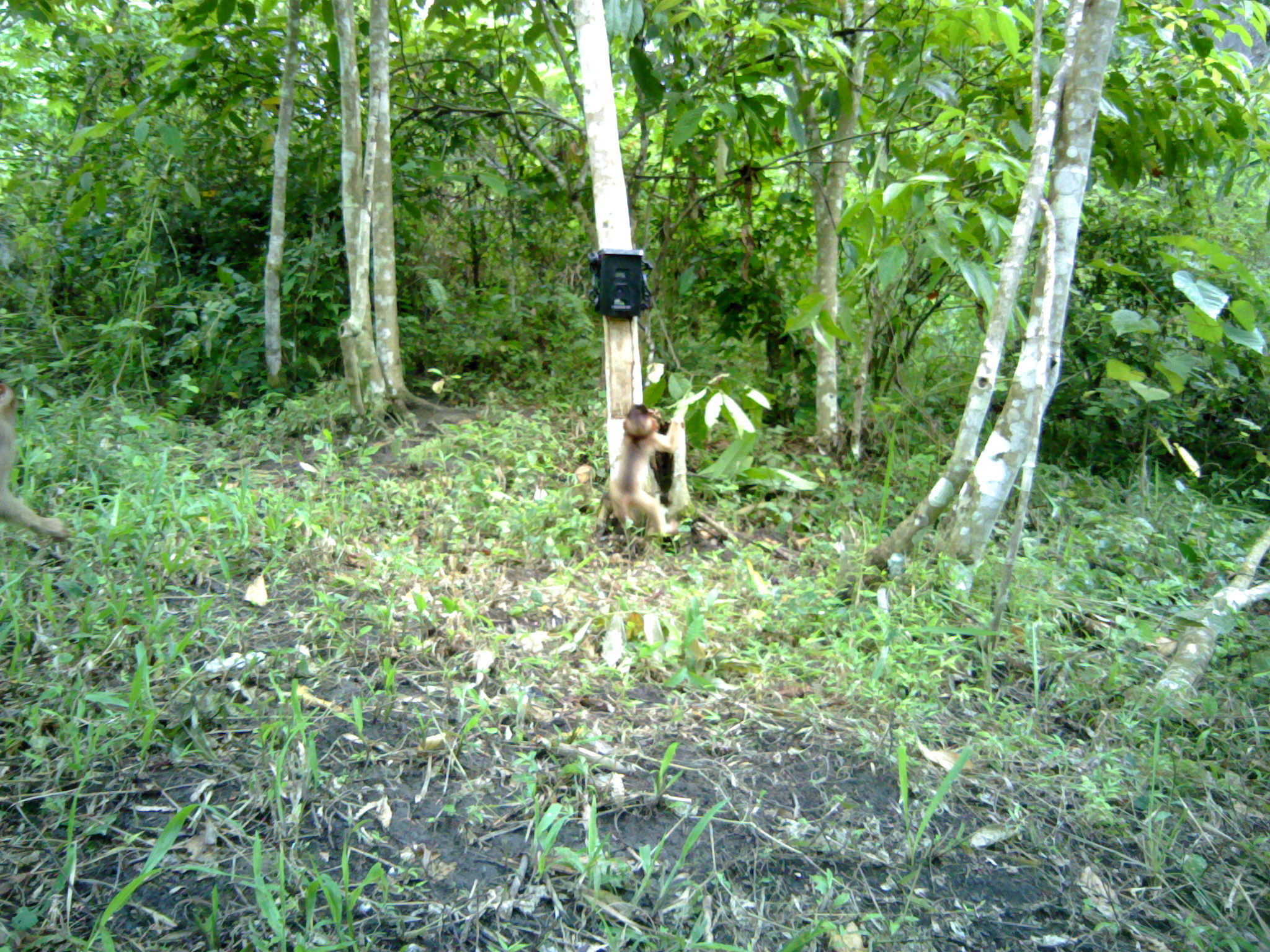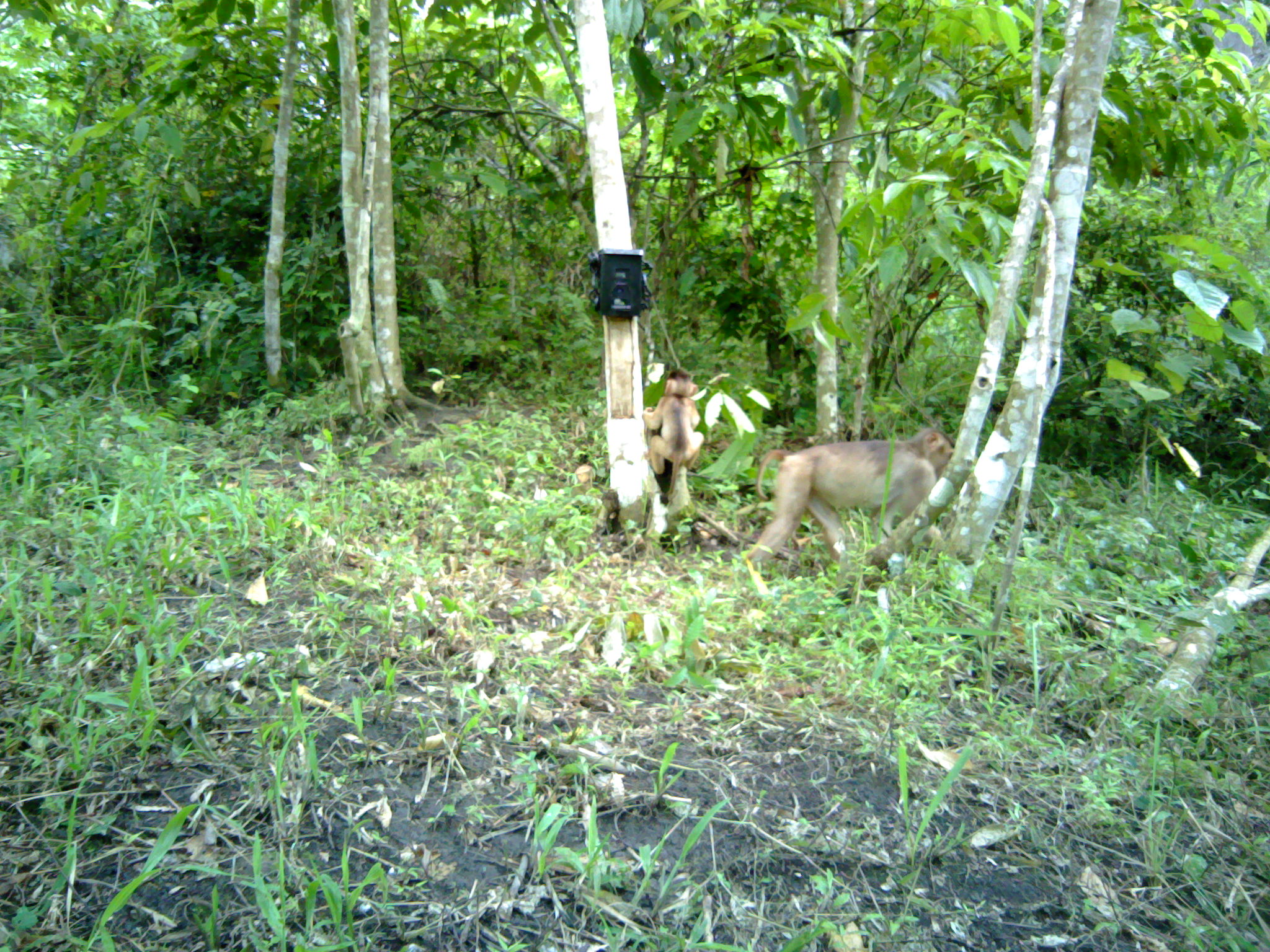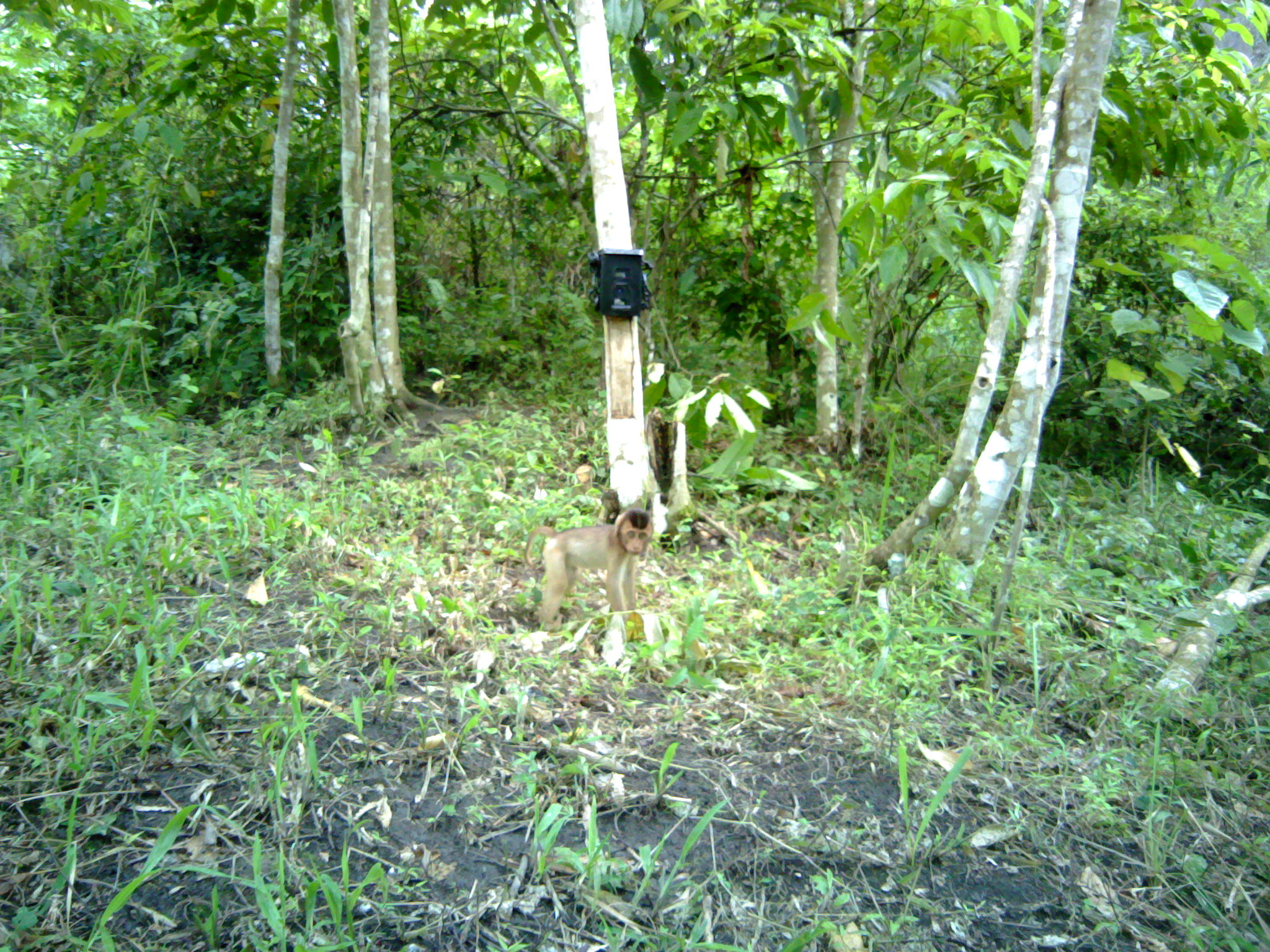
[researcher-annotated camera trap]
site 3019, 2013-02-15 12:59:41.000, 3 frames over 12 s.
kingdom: Animalia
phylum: Chordata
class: Mammalia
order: Primates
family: Cercopithecidae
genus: Macaca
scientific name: Macaca nemestrina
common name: southern pig-tailed macaque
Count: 1.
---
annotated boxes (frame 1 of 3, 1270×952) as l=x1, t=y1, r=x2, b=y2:
macaca nemestrina: l=607, t=405, r=692, b=547; l=0, t=375, r=72, b=542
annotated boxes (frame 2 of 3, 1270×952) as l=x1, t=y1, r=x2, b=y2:
macaca nemestrina: l=742, t=426, r=960, b=577; l=641, t=363, r=703, b=523